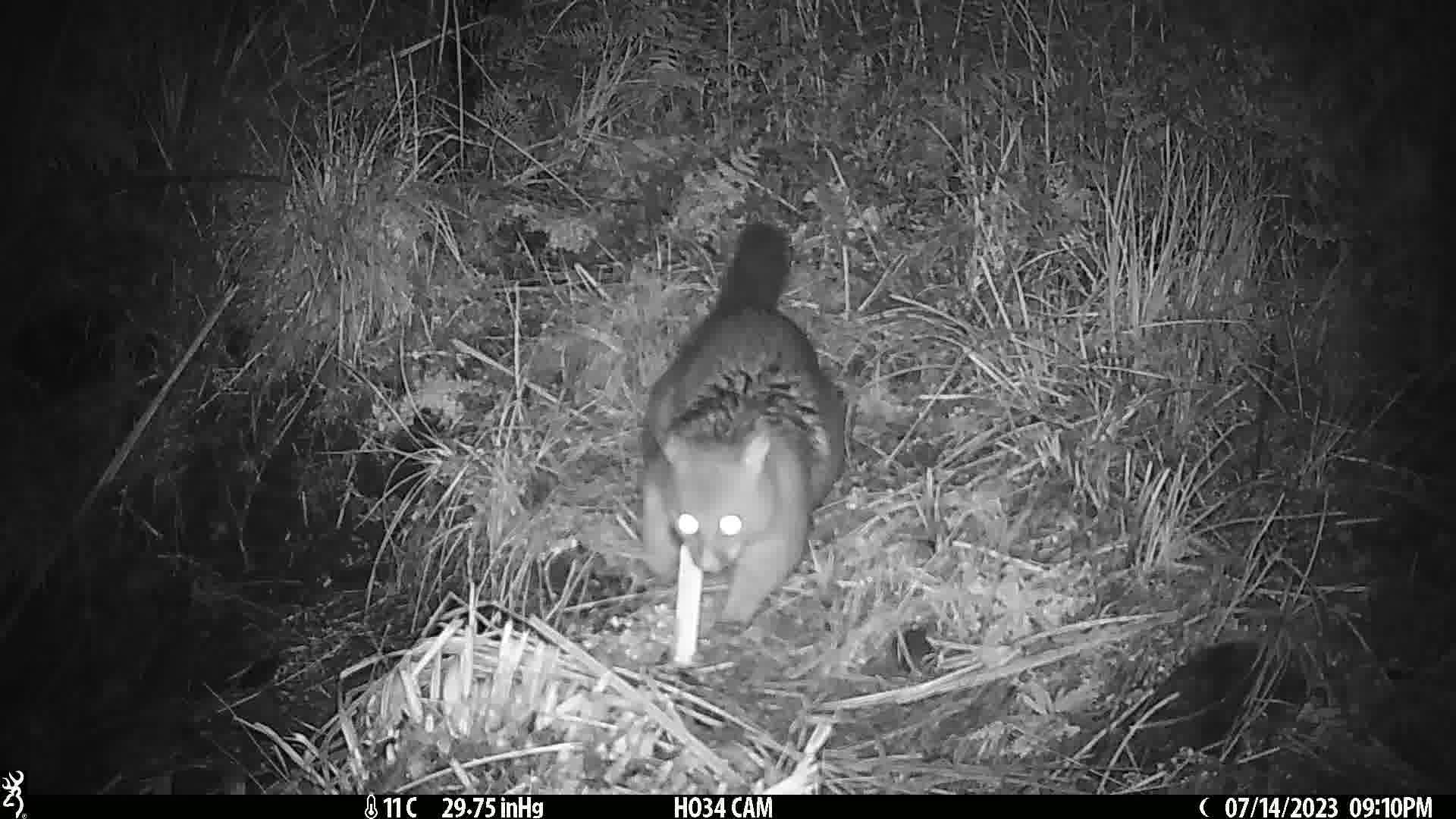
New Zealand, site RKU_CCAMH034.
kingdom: Animalia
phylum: Chordata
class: Mammalia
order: Diprotodontia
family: Phalangeridae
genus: Trichosurus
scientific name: Trichosurus vulpecula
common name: common brushtail possum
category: possum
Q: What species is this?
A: Possum (common brushtail possum) (Trichosurus vulpecula).